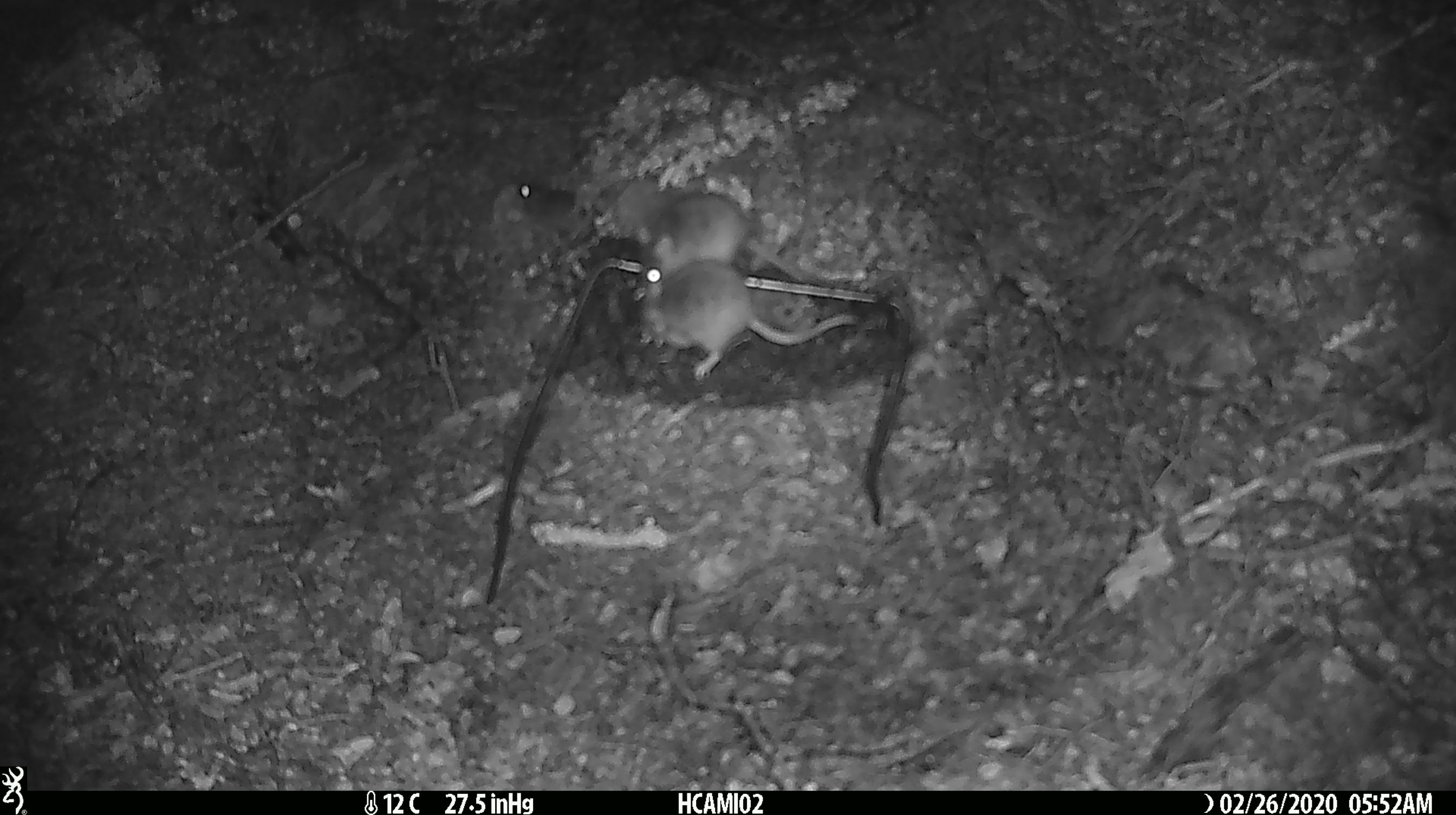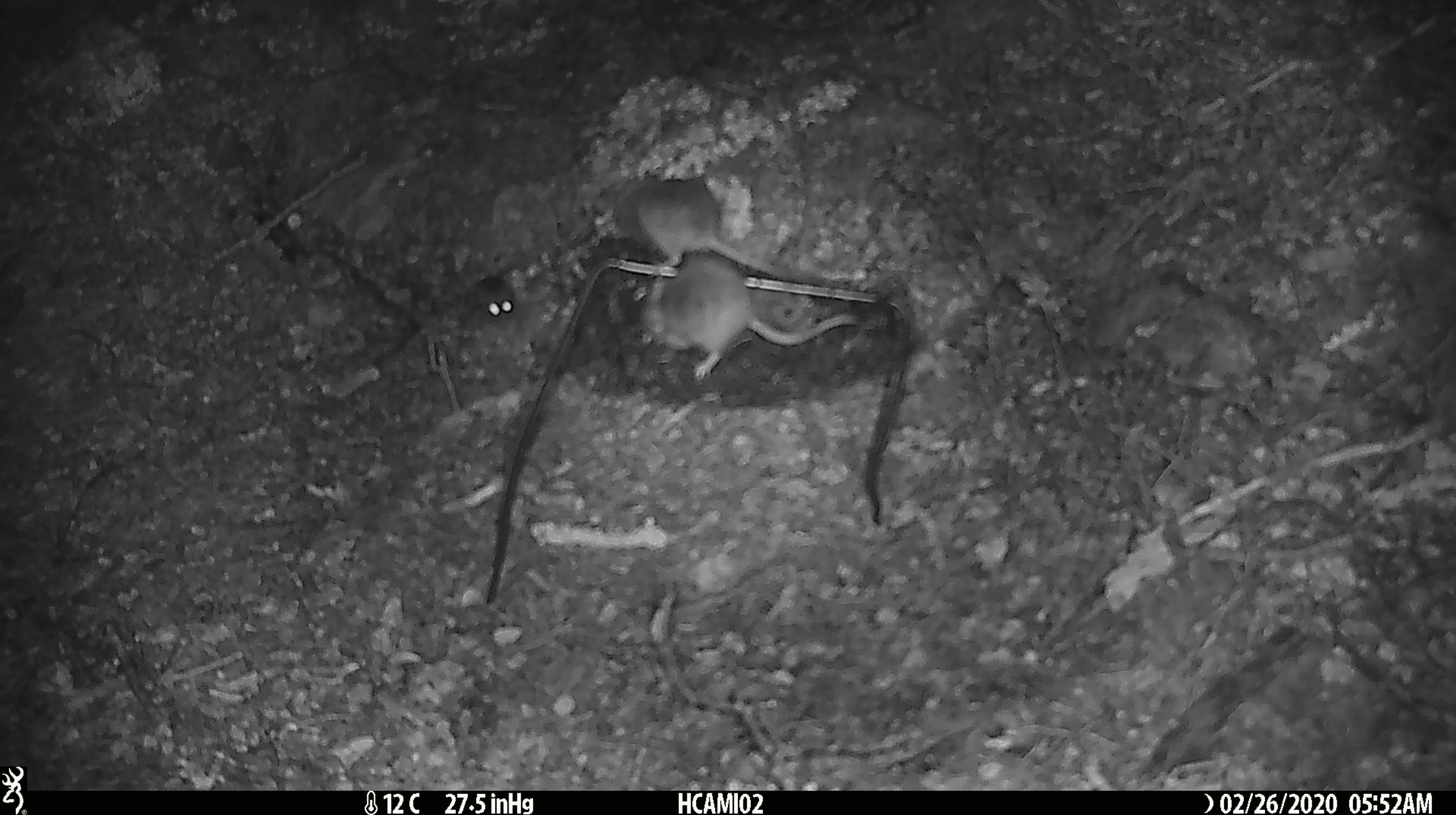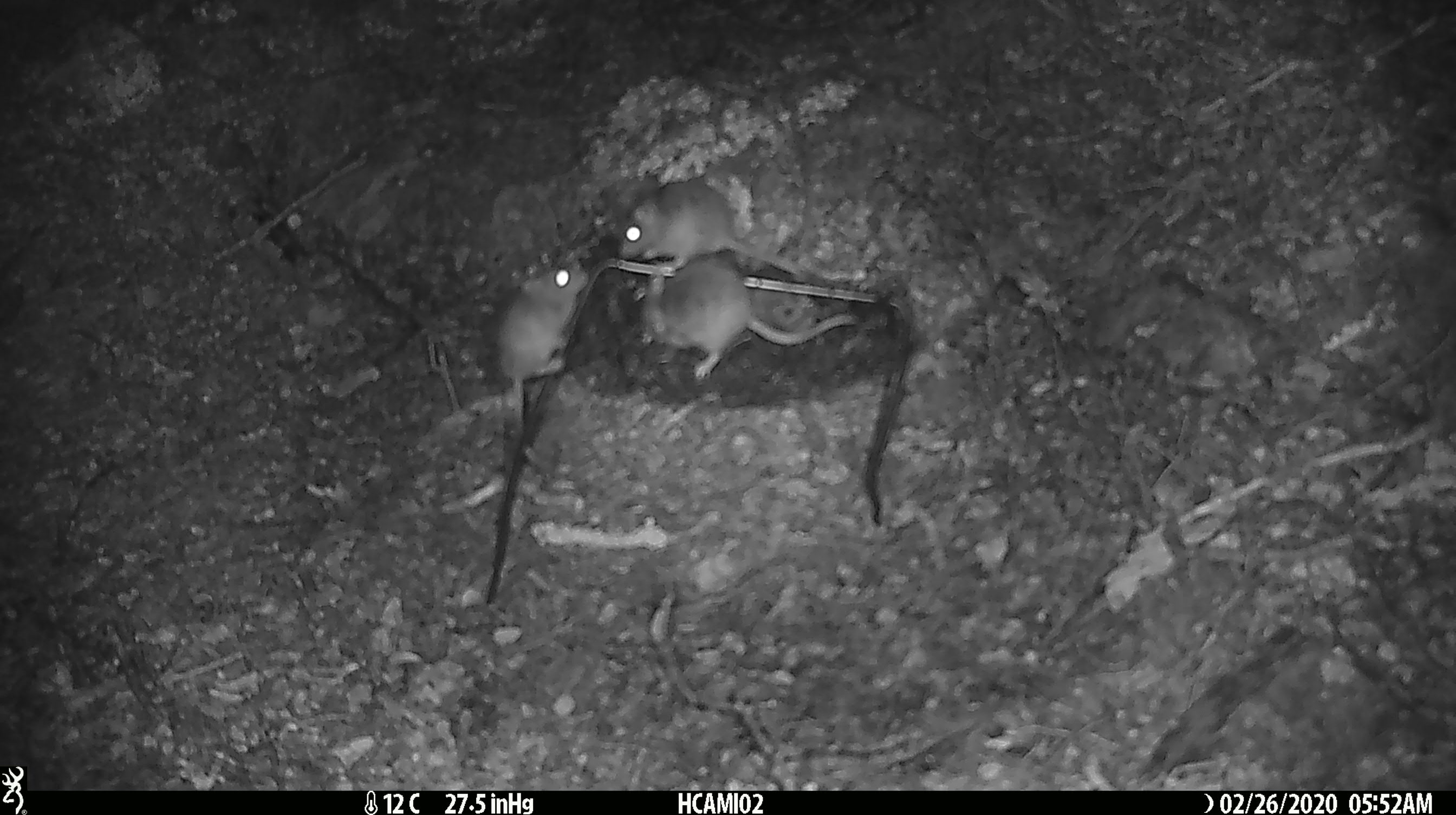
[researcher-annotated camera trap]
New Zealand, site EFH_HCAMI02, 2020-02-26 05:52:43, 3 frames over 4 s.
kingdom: Animalia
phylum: Chordata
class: Mammalia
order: Rodentia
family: Muridae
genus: Mus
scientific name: Mus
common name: mouse